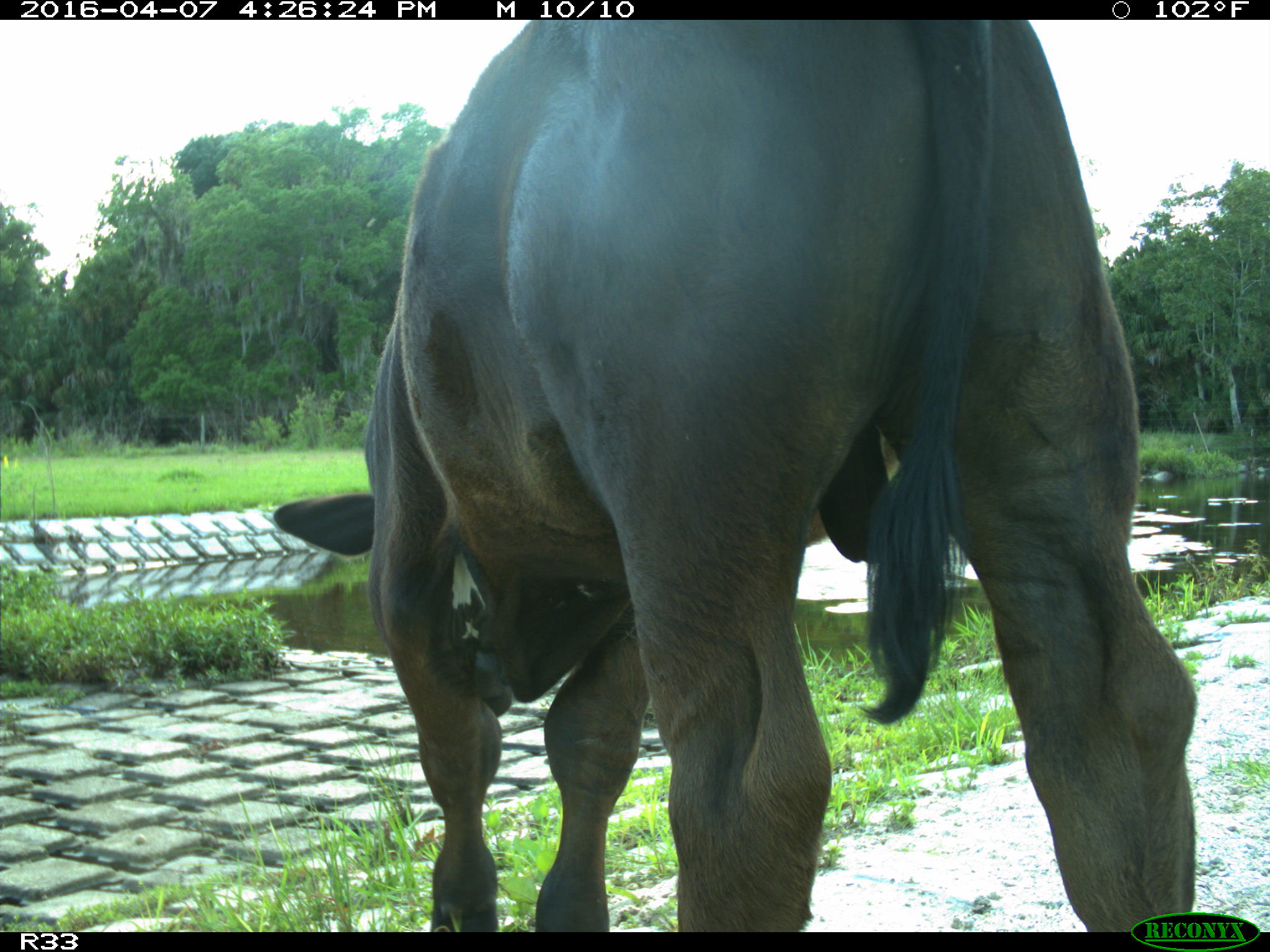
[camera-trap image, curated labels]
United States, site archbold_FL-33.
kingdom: Animalia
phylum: Chordata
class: Mammalia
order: Artiodactyla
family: Bovidae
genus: Bos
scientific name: Bos taurus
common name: domestic cow